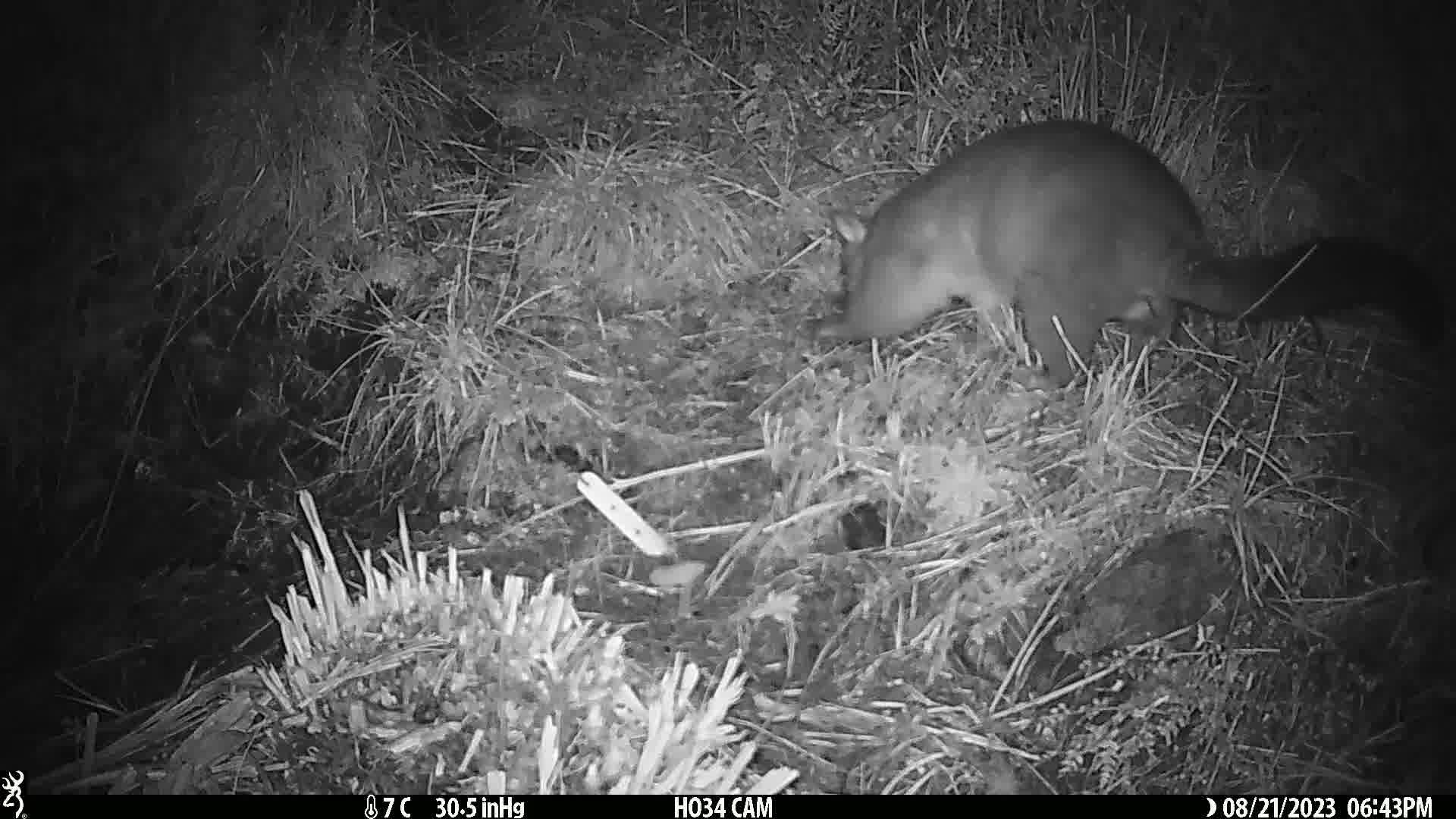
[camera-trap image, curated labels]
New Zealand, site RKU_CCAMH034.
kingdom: Animalia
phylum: Chordata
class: Mammalia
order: Diprotodontia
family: Phalangeridae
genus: Trichosurus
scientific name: Trichosurus vulpecula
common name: common brushtail possum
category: possum